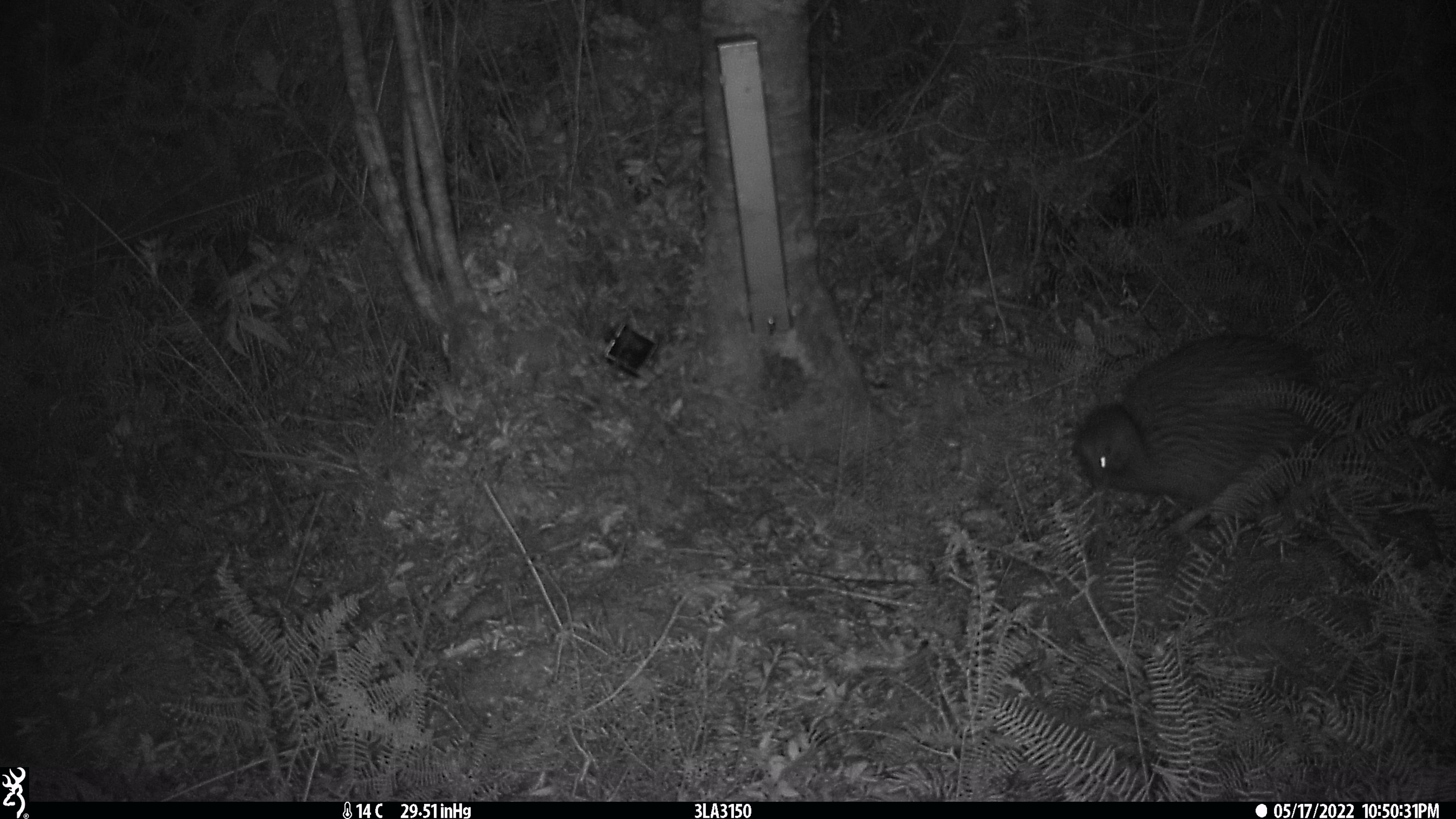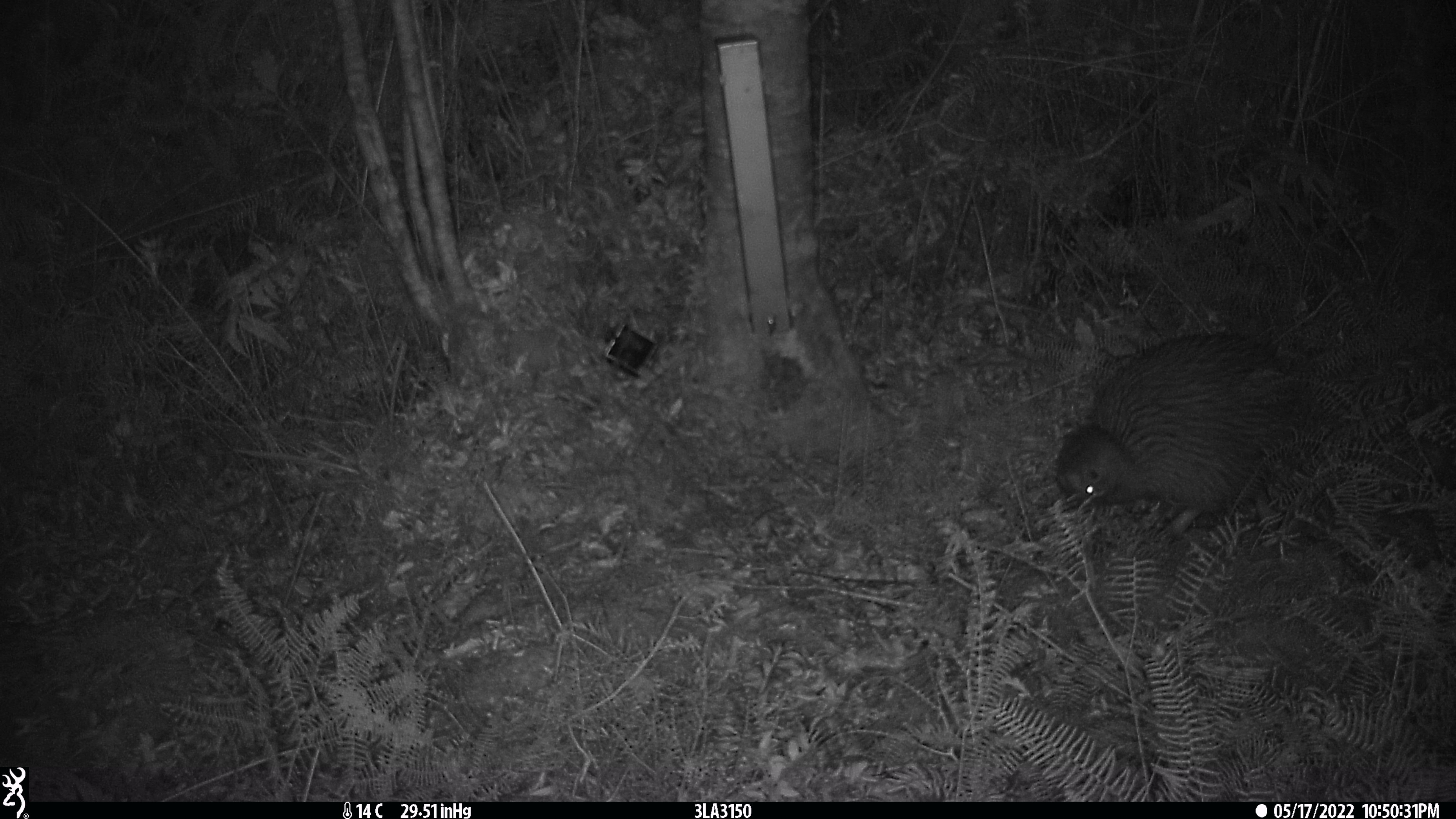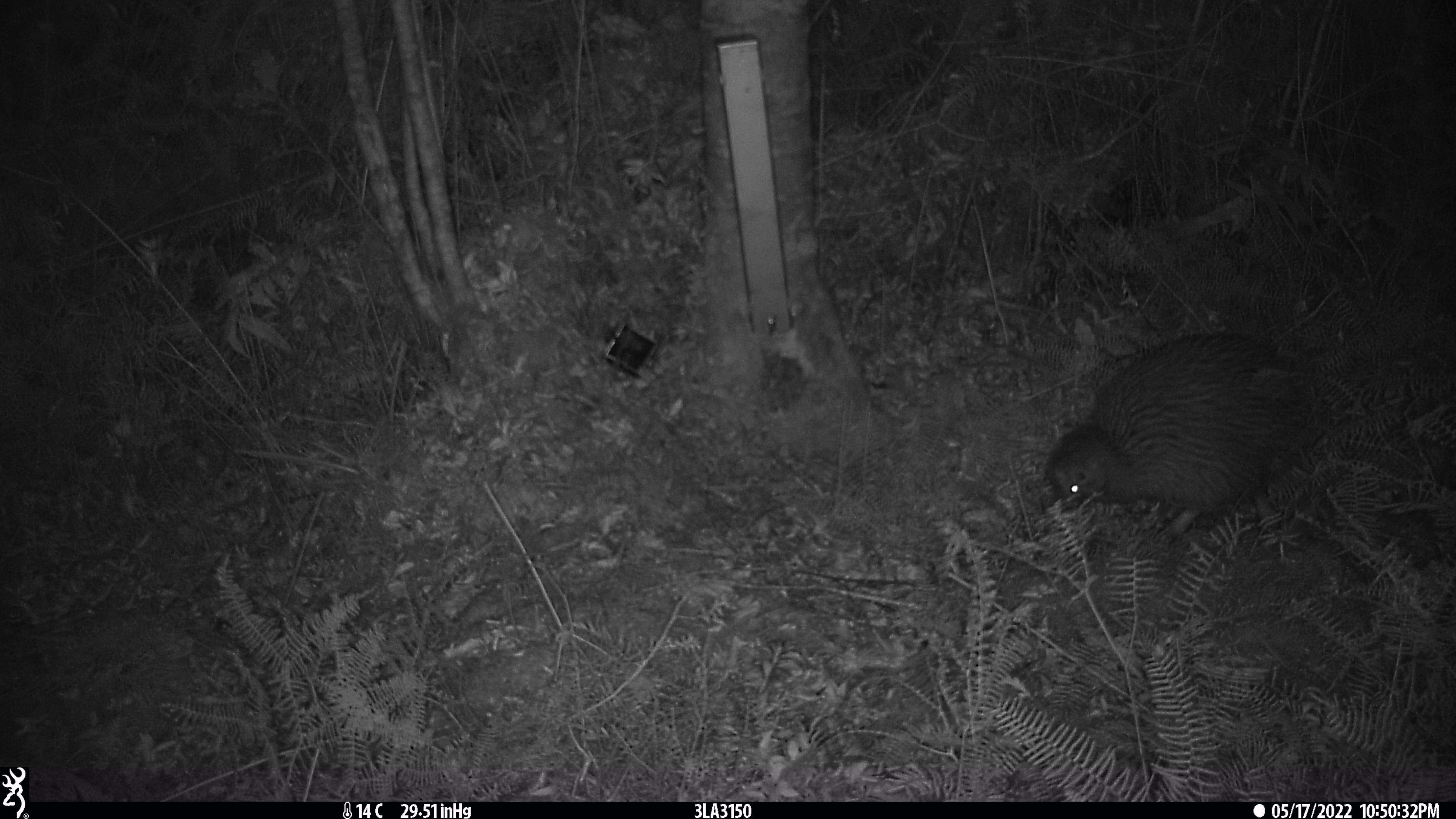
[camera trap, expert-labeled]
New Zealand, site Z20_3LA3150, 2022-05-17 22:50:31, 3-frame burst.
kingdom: Animalia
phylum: Chordata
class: Aves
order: Apterygiformes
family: Apterygidae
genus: Apteryx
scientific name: Apteryx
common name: kiwi